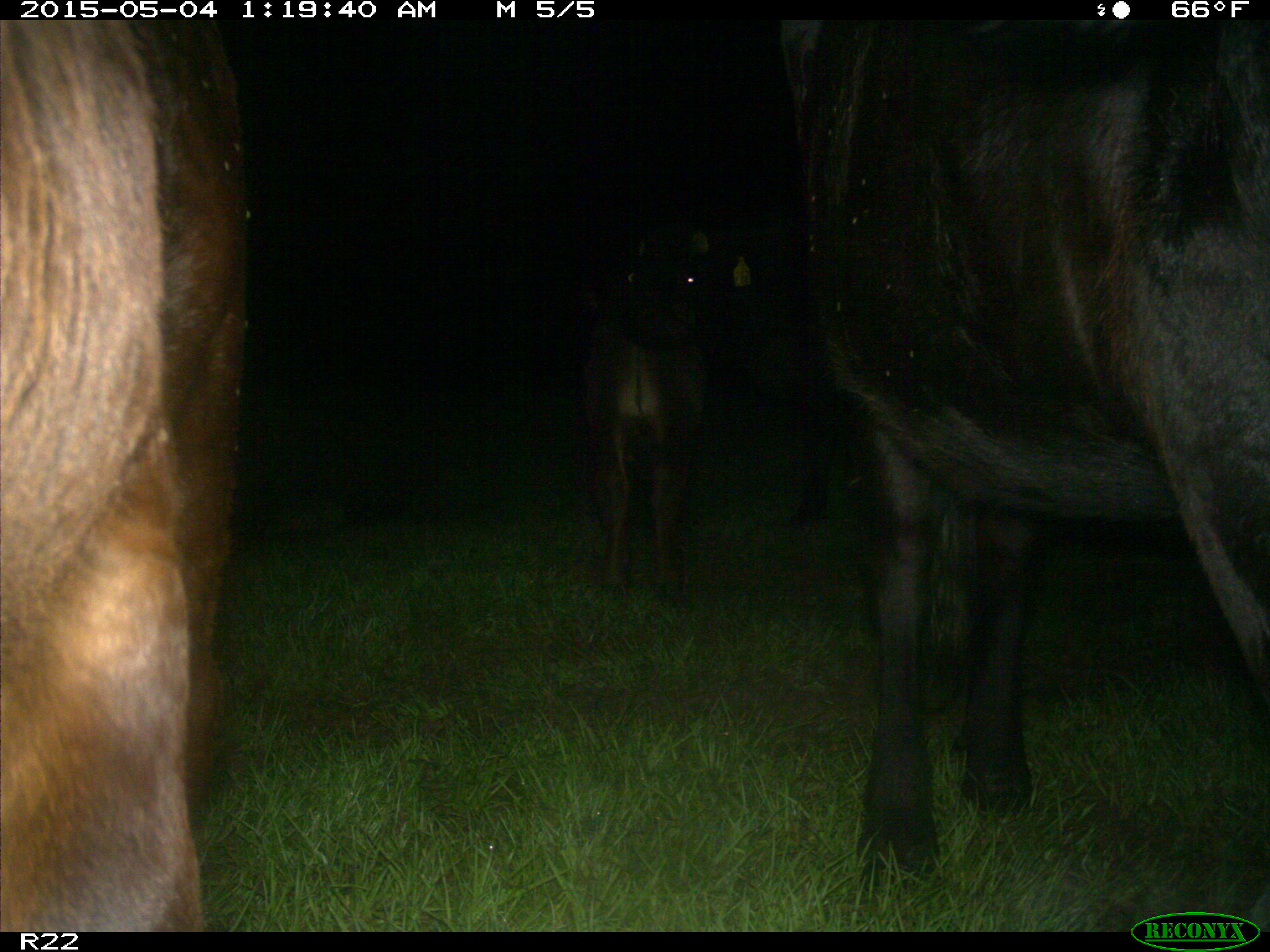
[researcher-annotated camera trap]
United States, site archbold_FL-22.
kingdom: Animalia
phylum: Chordata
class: Mammalia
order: Artiodactyla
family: Bovidae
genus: Bos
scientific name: Bos taurus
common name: domestic cow